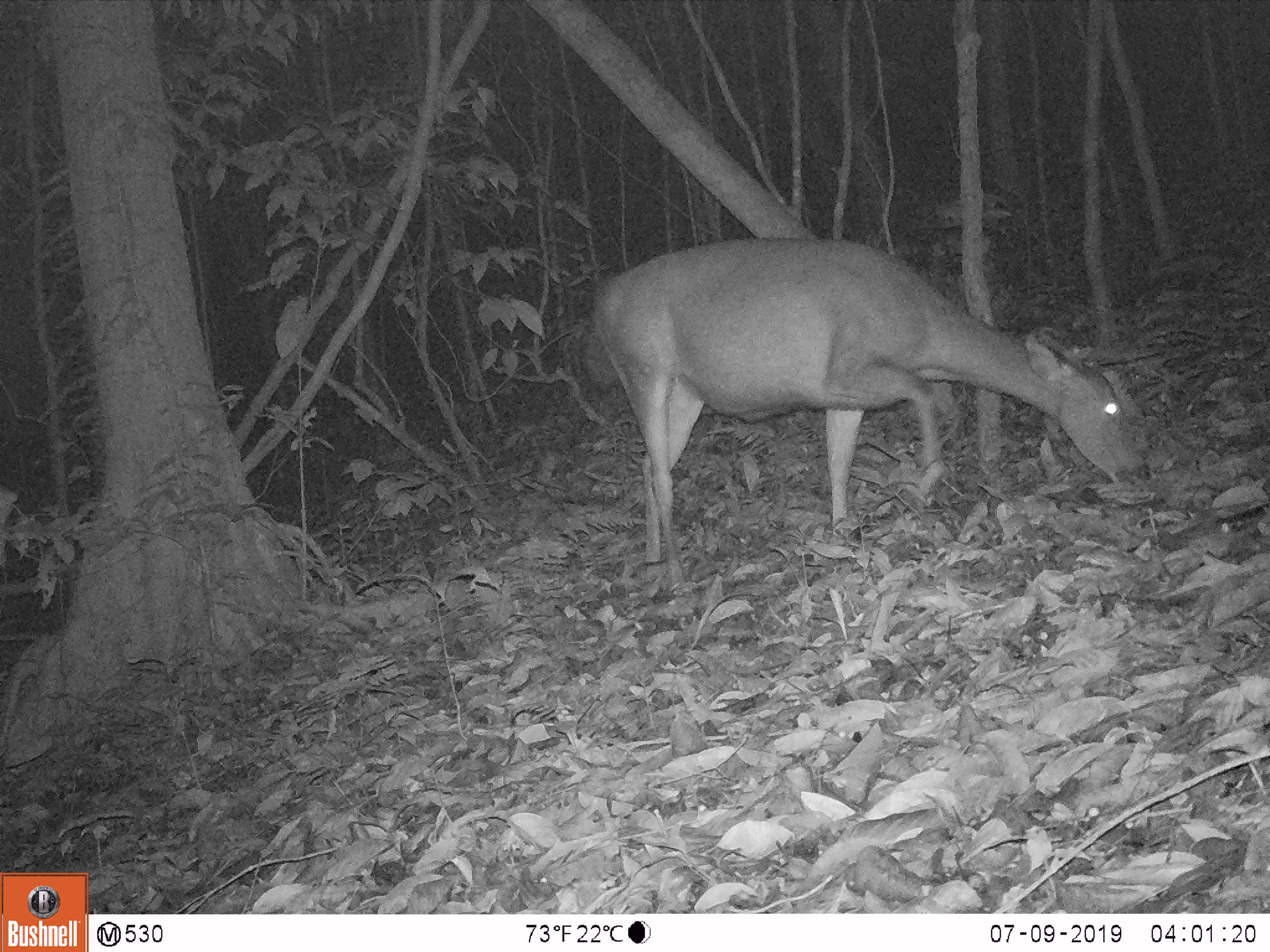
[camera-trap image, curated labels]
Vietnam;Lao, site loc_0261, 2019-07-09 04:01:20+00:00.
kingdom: Animalia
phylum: Chordata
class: Mammalia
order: Artiodactyla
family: Cervidae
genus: Rusa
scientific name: Rusa unicolor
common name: sambar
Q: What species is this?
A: Sambar (Rusa unicolor).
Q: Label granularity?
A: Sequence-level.